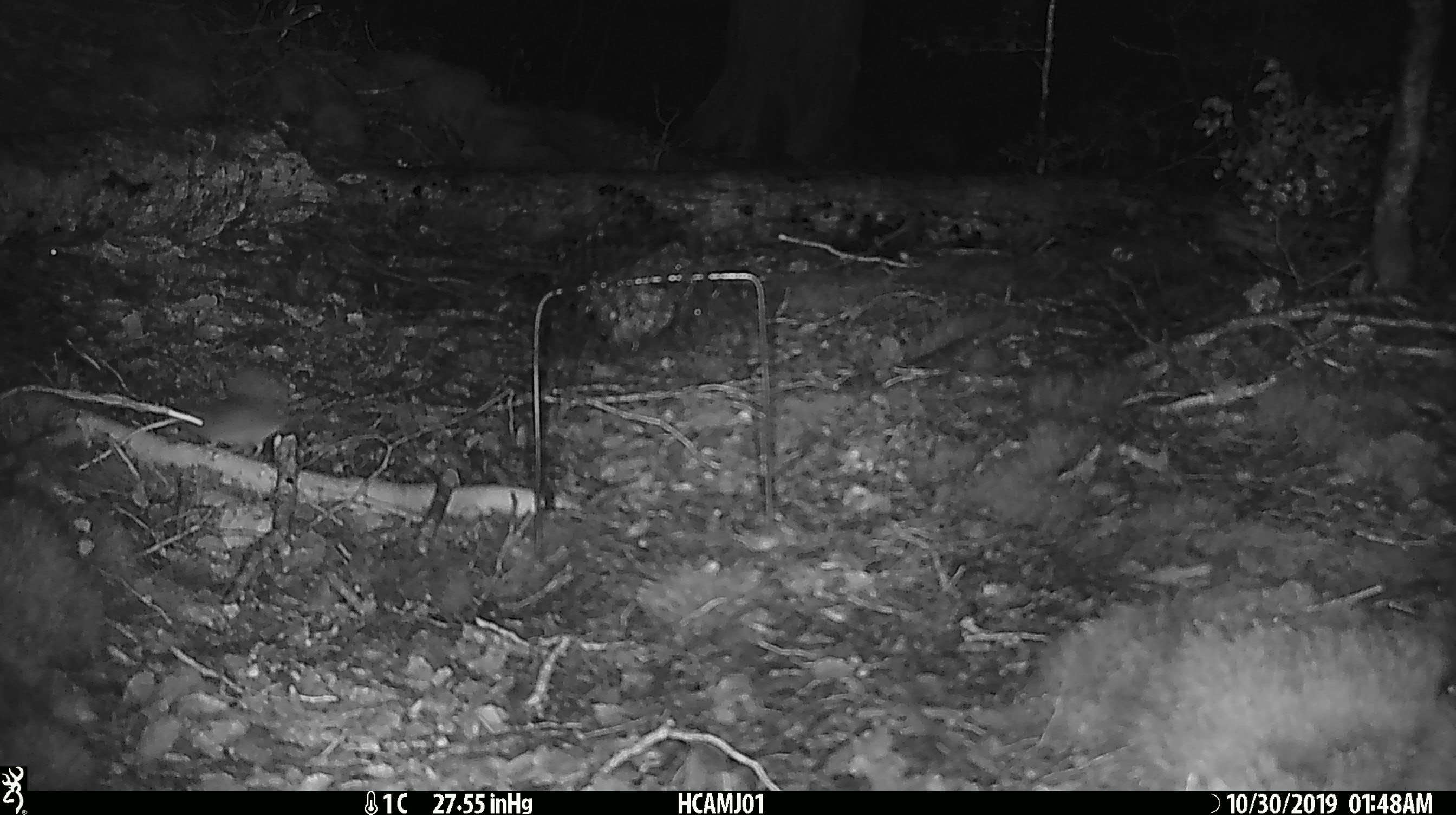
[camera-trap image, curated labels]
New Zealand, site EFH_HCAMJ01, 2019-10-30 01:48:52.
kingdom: Animalia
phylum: Chordata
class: Mammalia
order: Rodentia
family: Muridae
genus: Mus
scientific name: Mus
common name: mouse